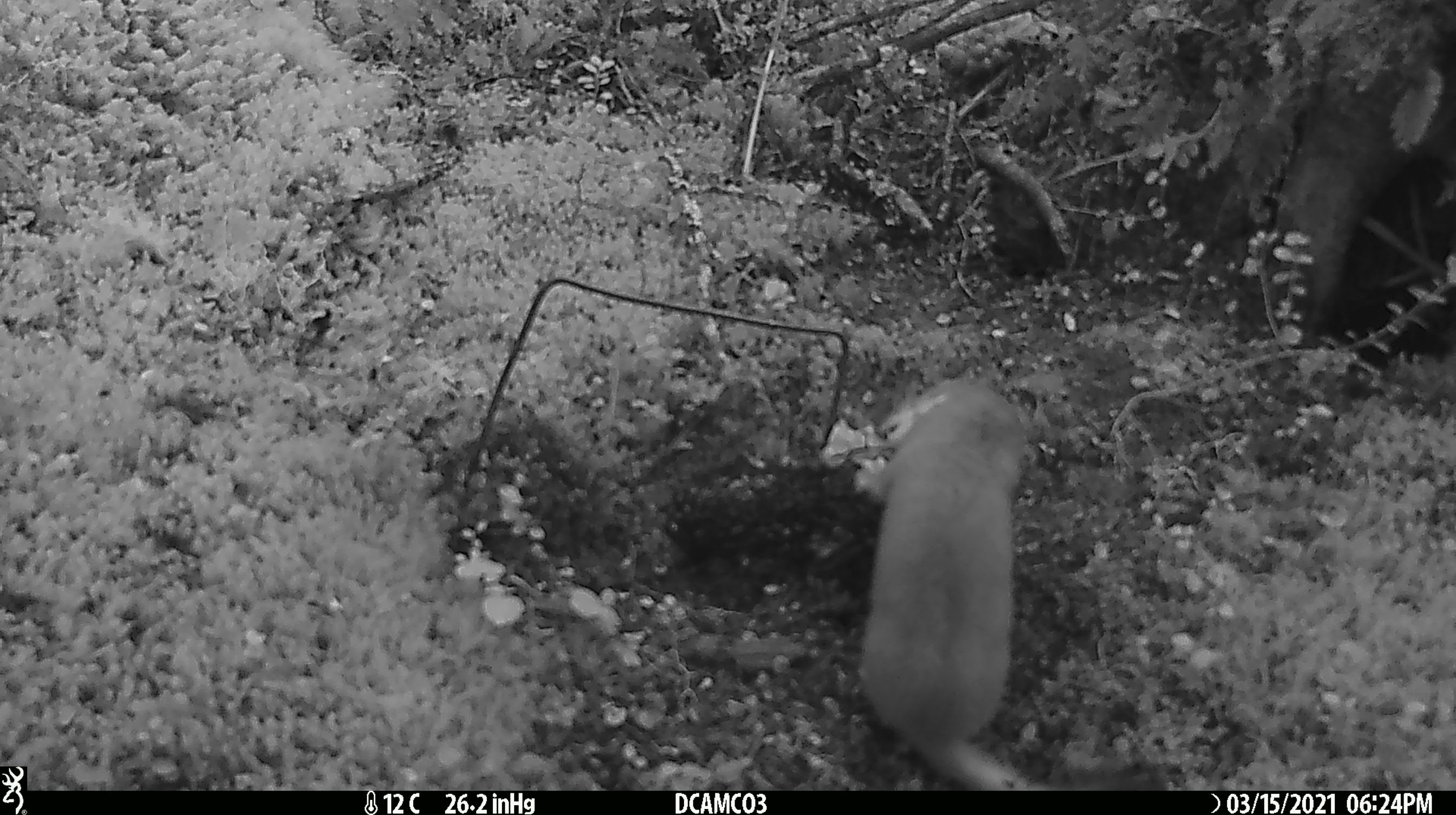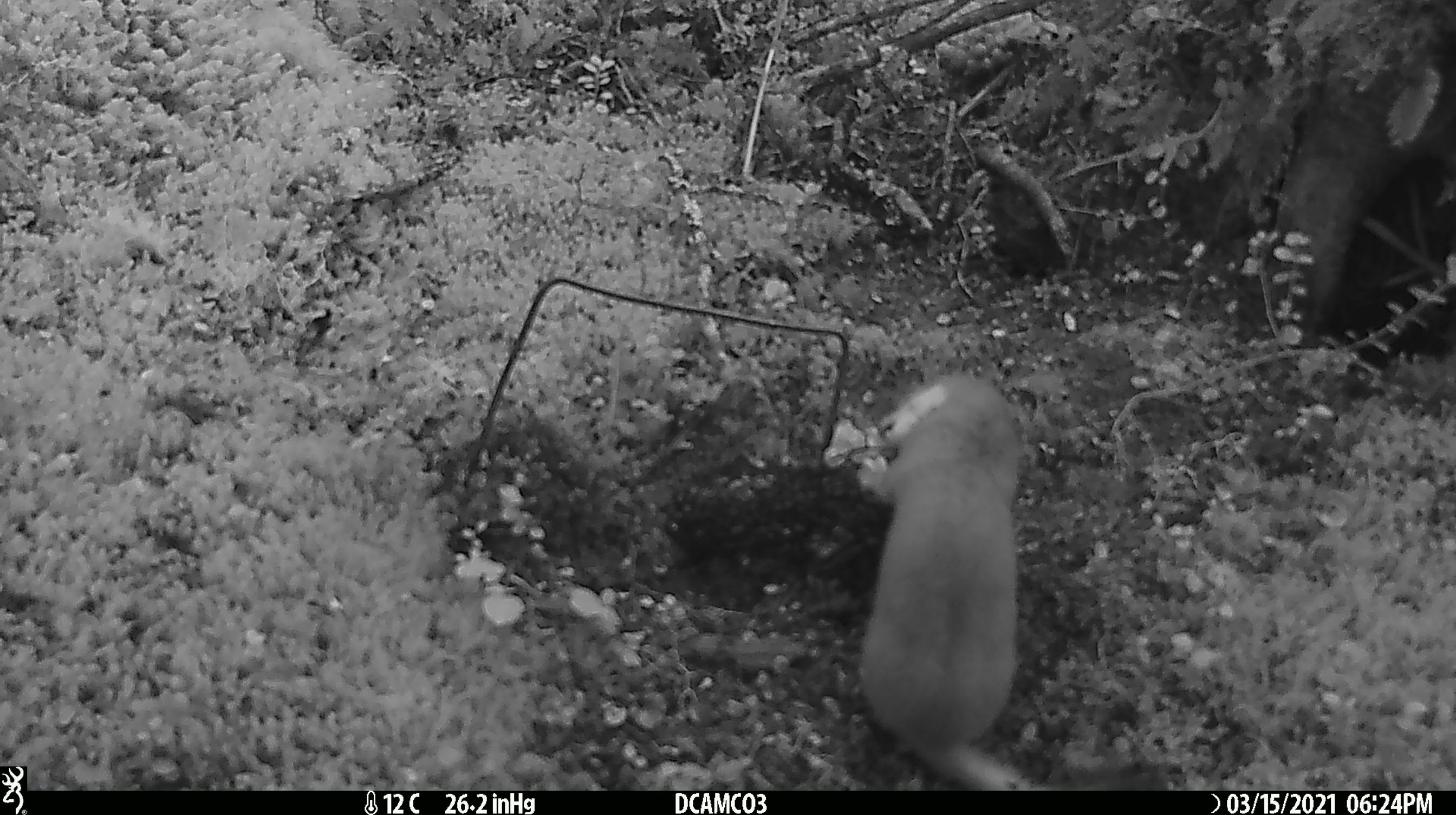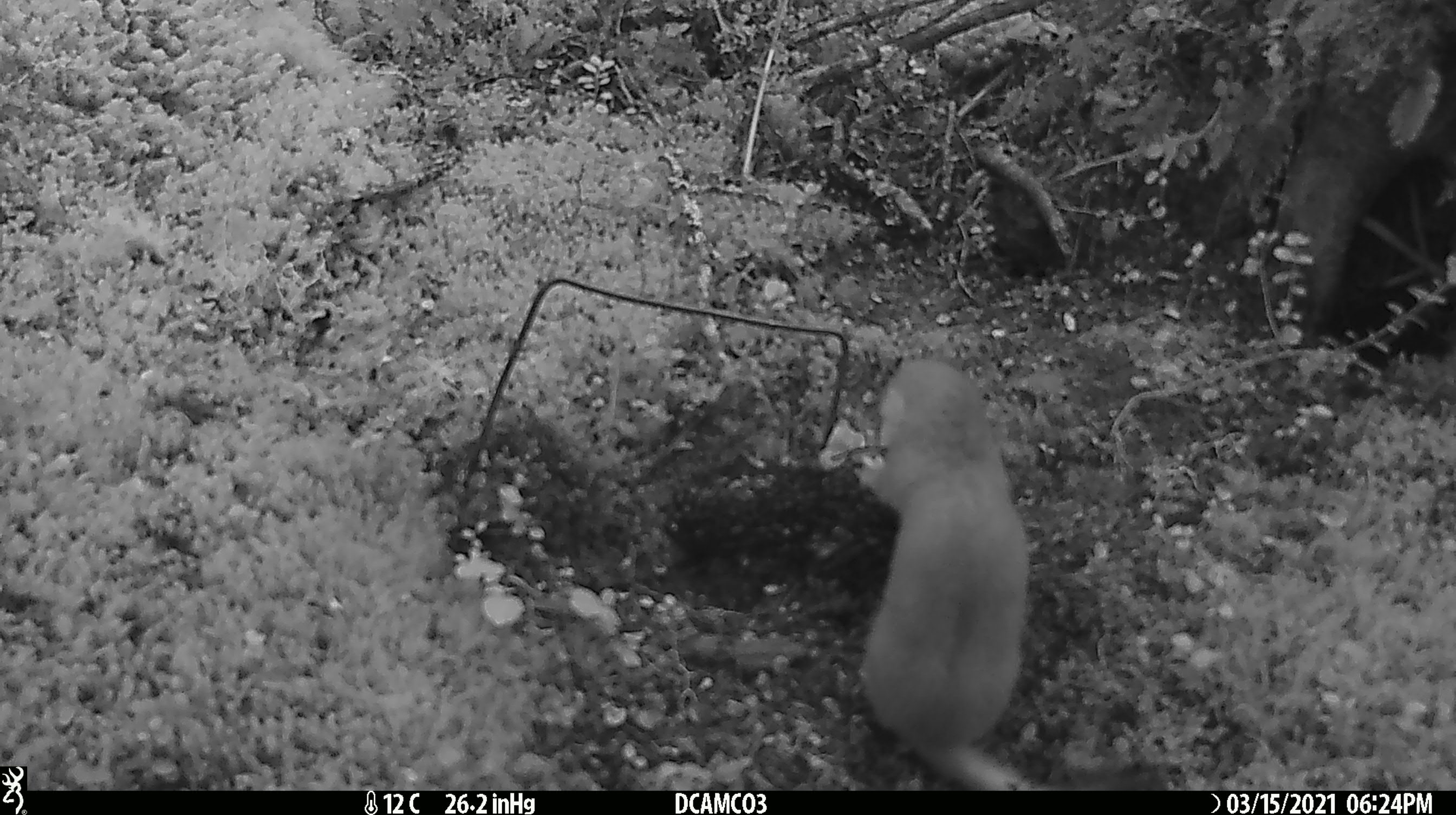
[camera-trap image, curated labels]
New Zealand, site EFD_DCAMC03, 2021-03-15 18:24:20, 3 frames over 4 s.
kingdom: Animalia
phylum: Chordata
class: Mammalia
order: Carnivora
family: Mustelidae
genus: Mustela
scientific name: Mustela erminea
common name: stoat